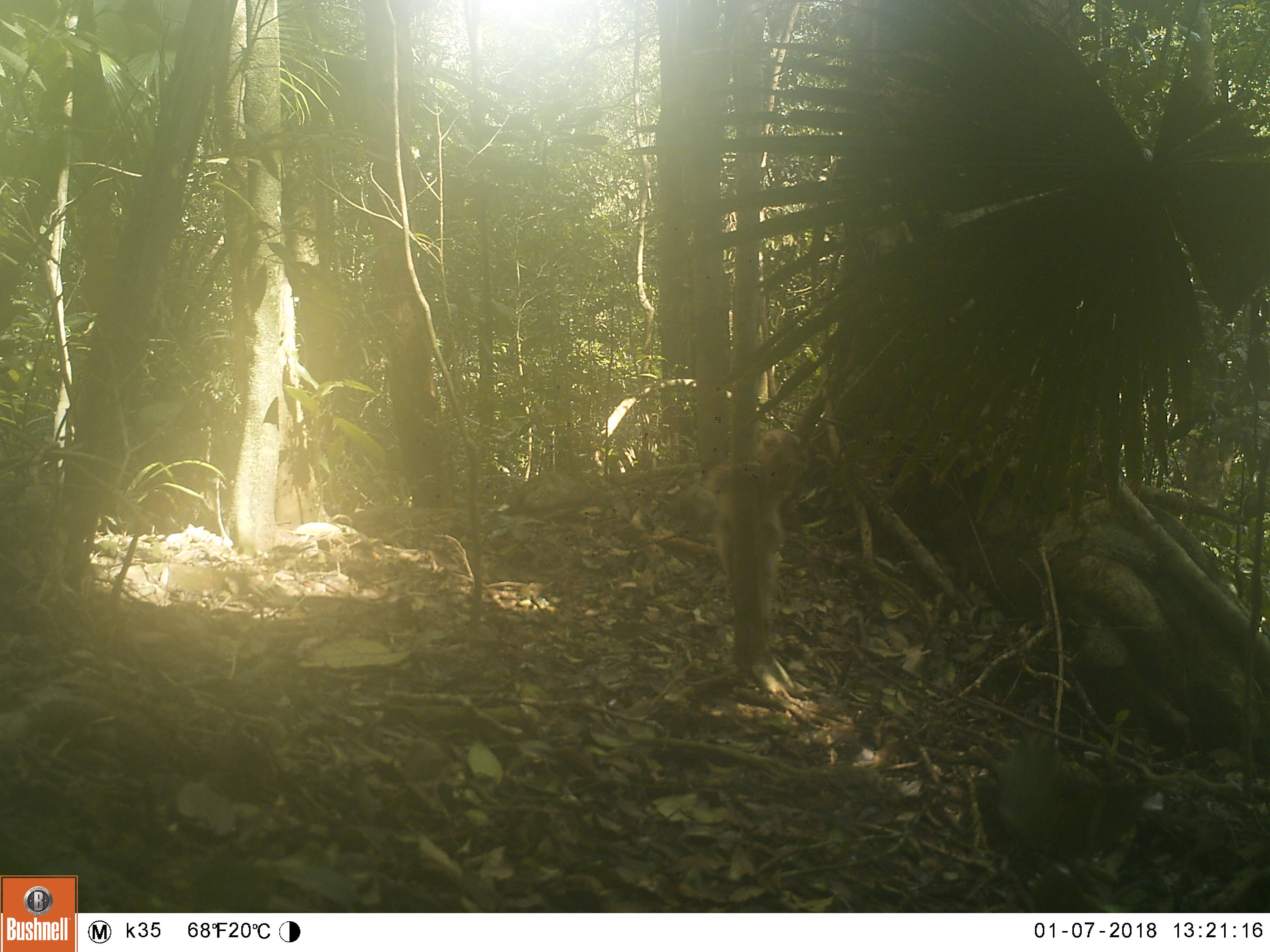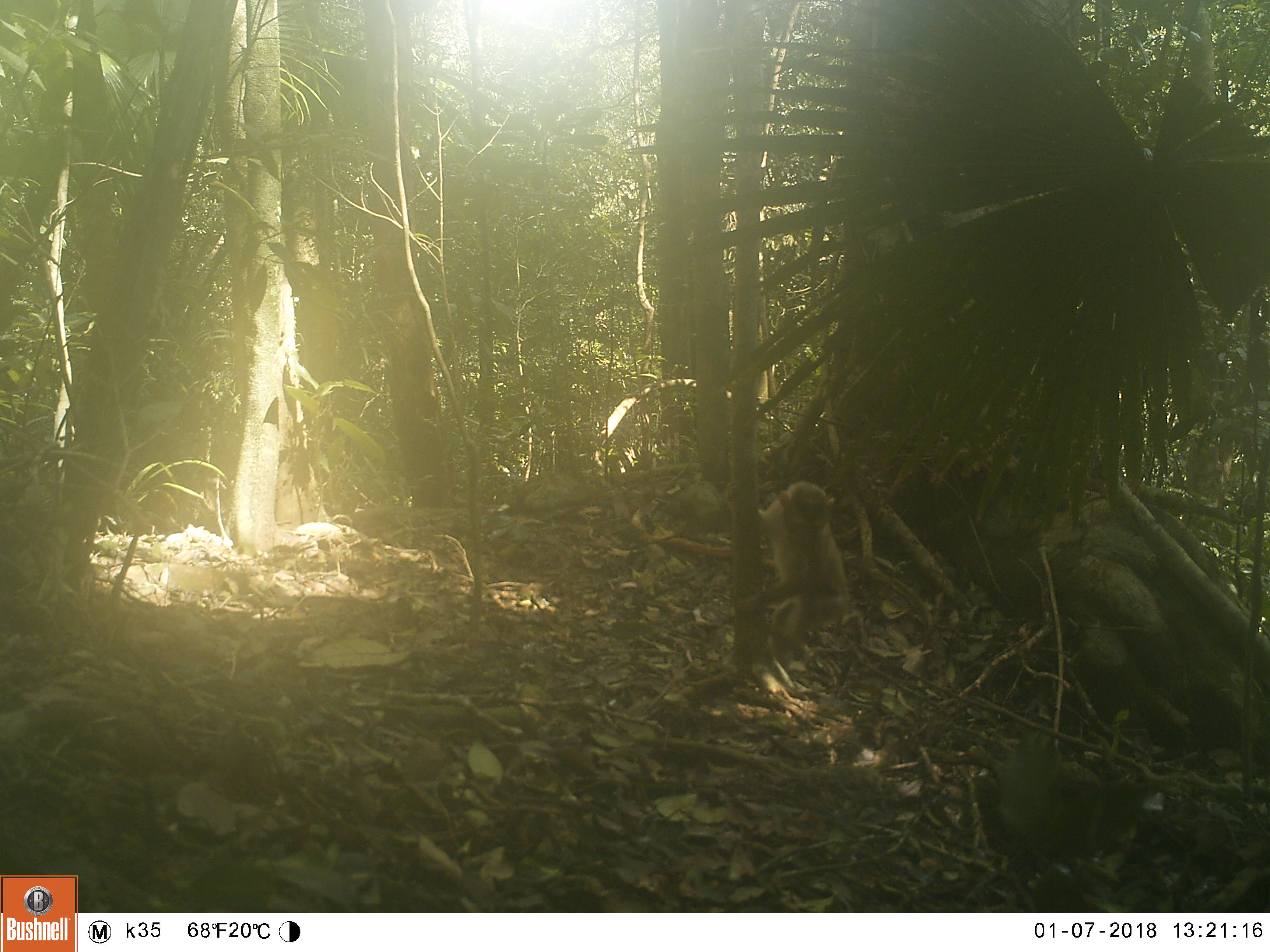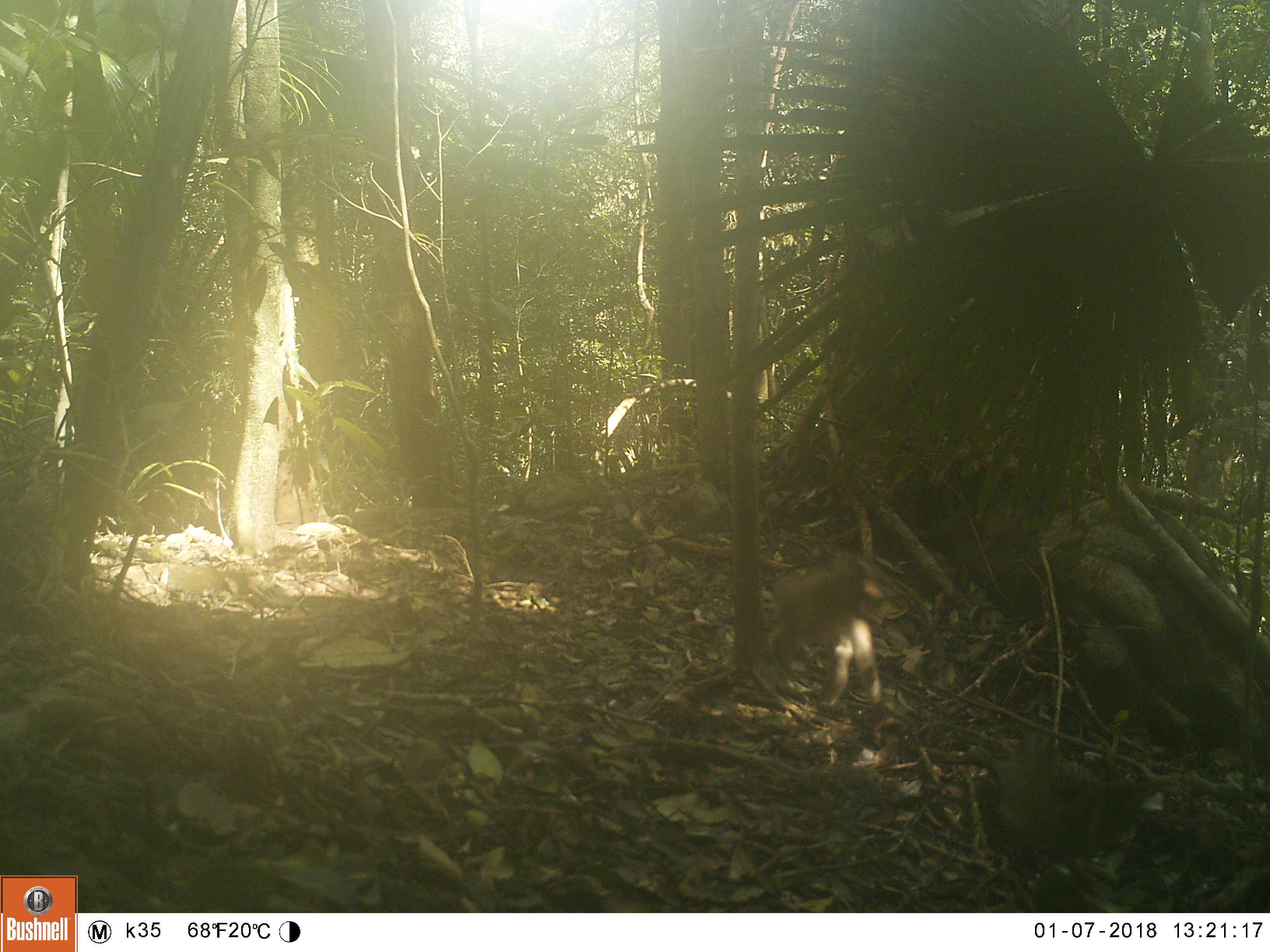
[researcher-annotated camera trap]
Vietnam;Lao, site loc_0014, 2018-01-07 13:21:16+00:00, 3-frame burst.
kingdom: Animalia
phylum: Chordata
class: Mammalia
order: Primates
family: Cercopithecidae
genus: Macaca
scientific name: Macaca nemestrina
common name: pig-tailed macaque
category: pig tailed macaque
Pig tailed macaque (pig-tailed macaque) (Macaca nemestrina). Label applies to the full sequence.